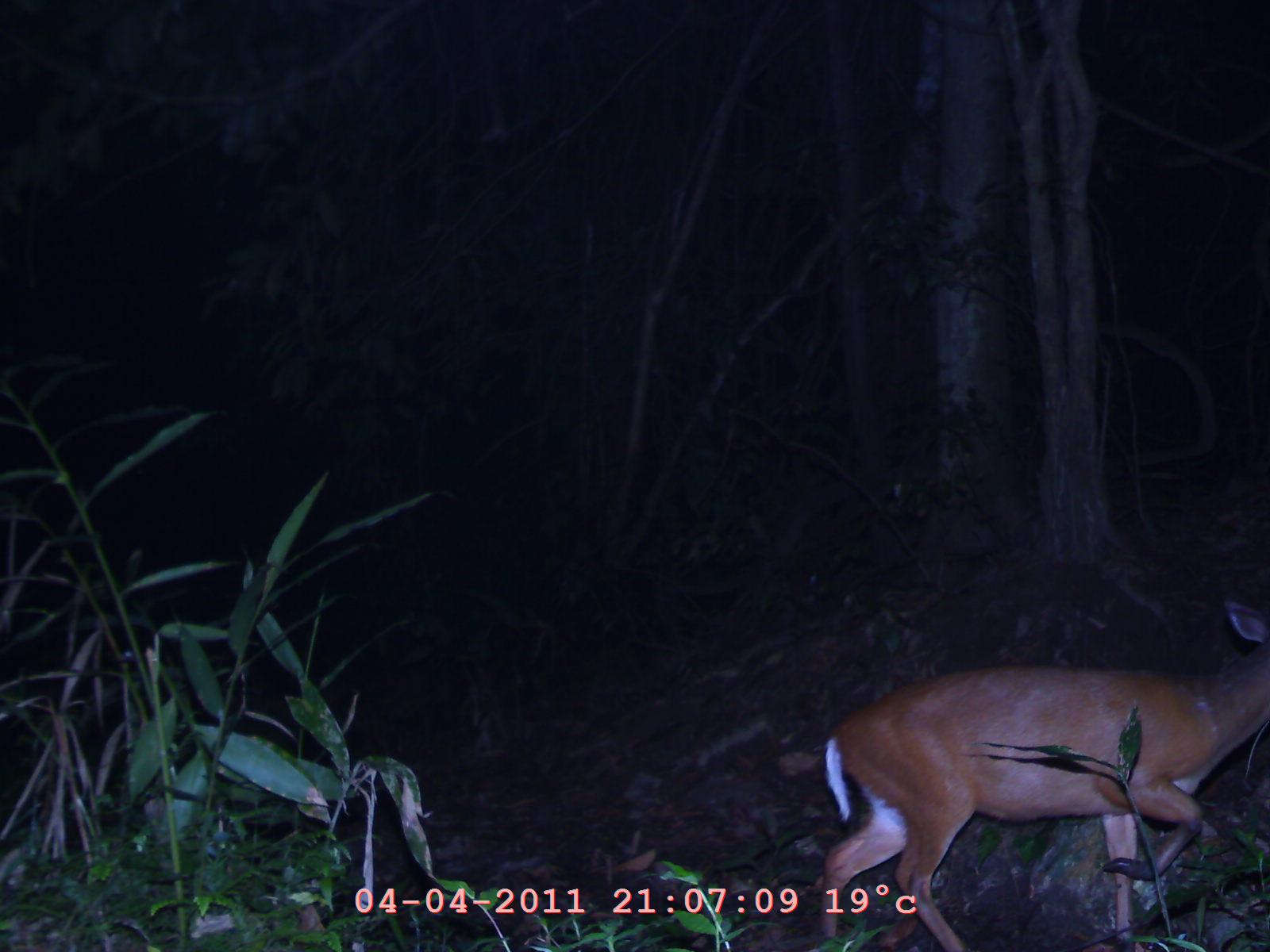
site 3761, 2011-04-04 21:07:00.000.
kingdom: Animalia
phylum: Chordata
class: Mammalia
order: Artiodactyla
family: Cervidae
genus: Muntiacus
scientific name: Muntiacus muntjak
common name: southern red muntjac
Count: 1.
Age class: adult.